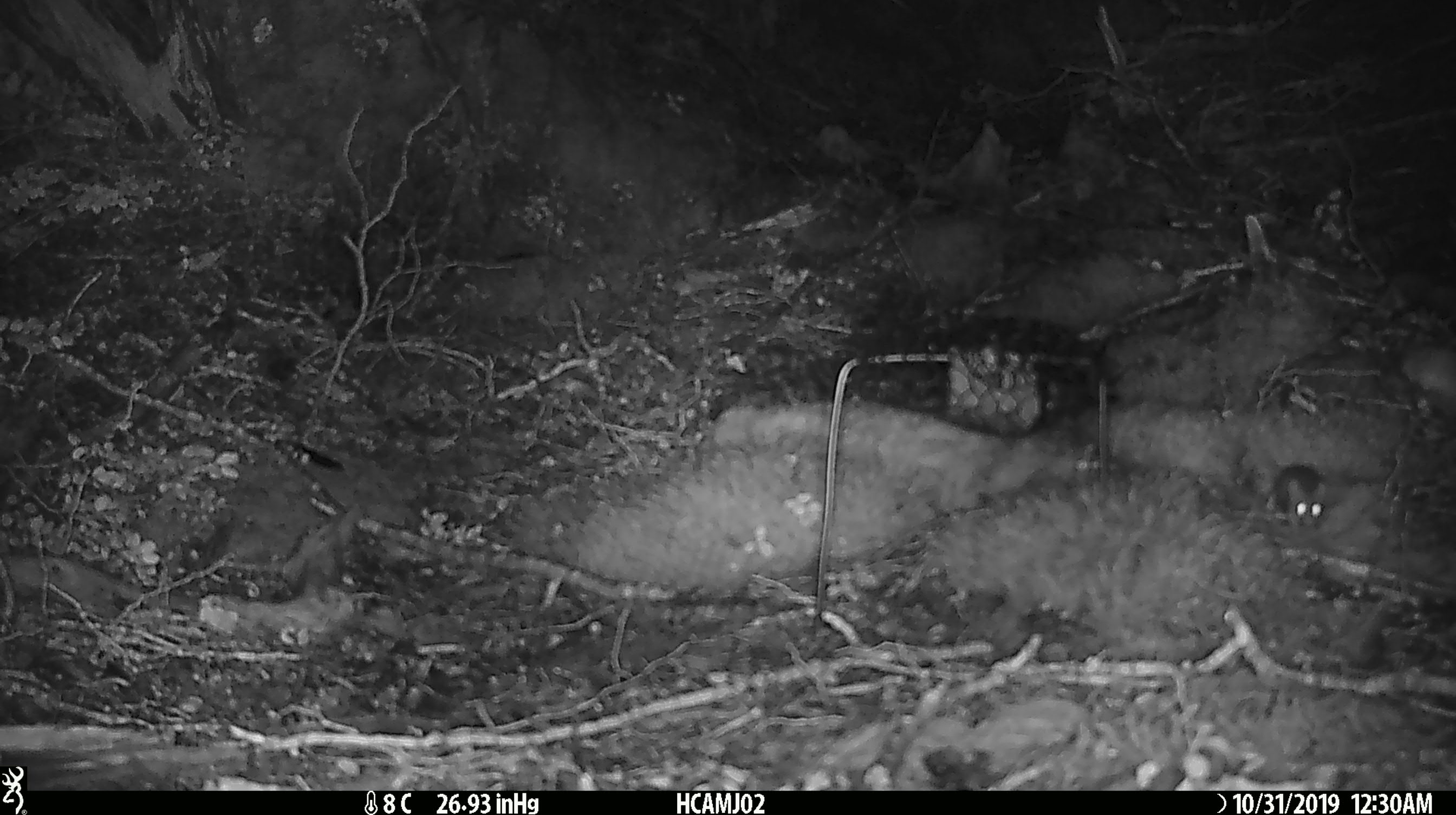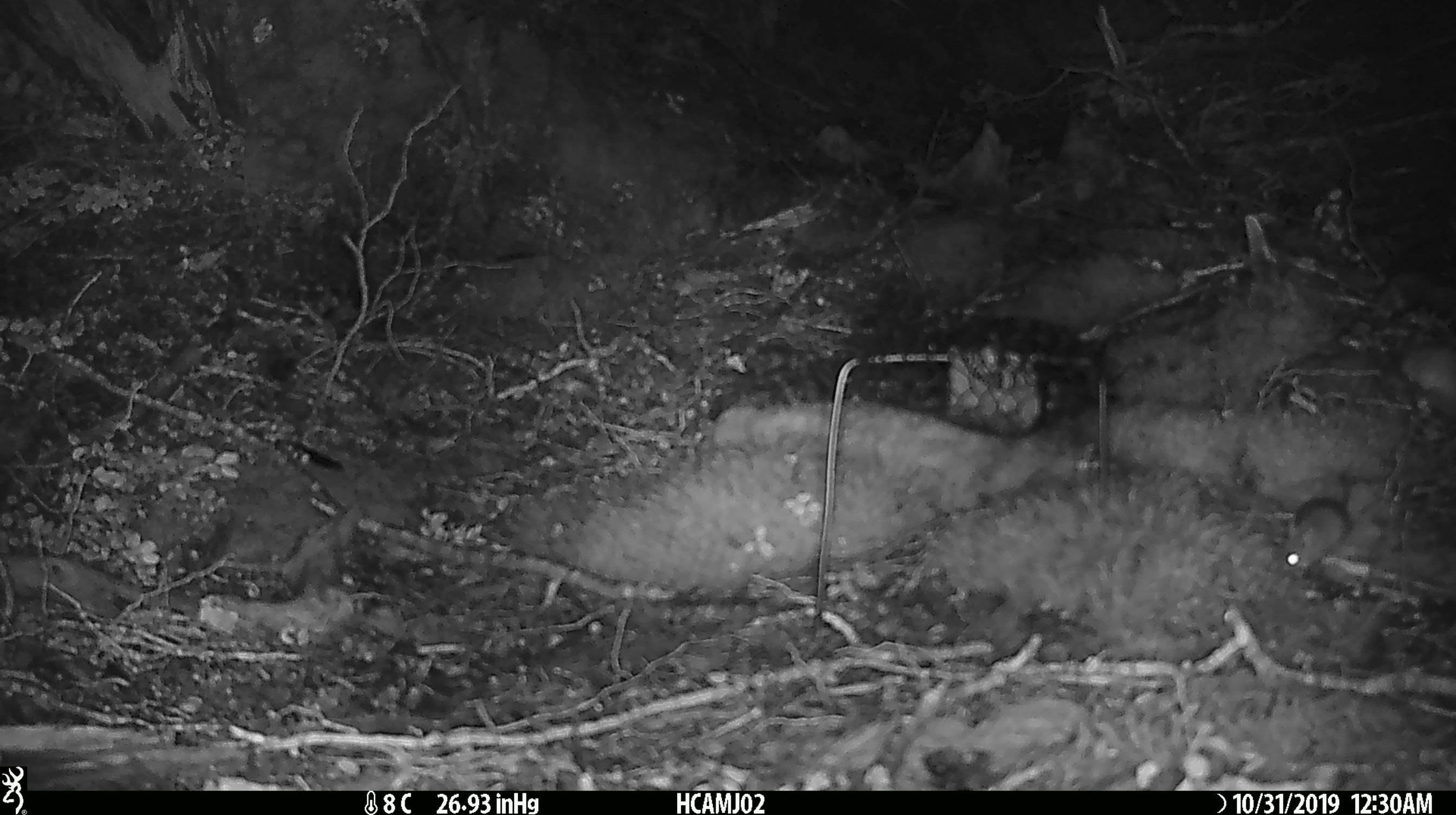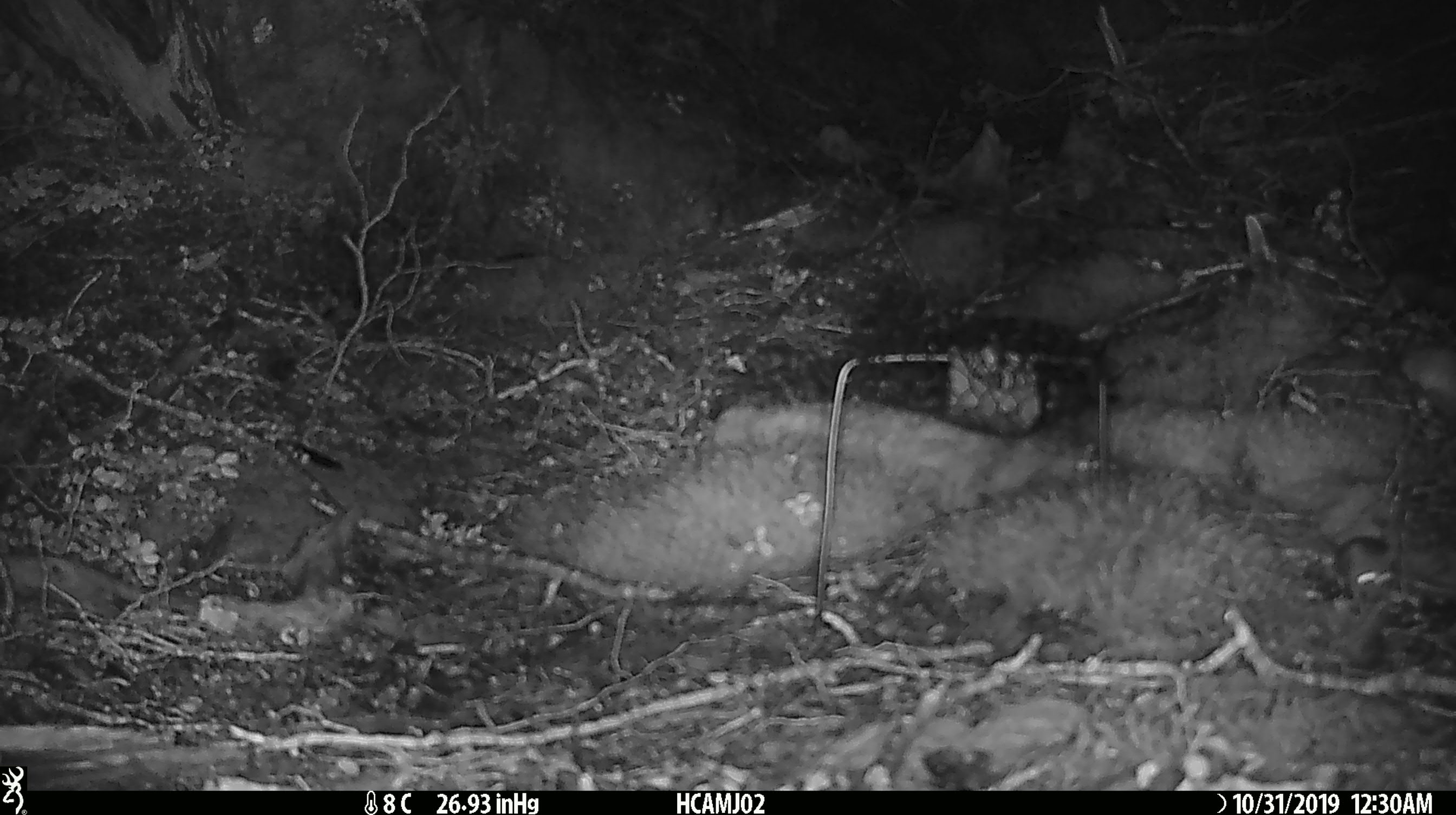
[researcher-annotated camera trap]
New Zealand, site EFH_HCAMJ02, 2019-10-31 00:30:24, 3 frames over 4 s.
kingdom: Animalia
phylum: Chordata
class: Mammalia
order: Rodentia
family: Muridae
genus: Mus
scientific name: Mus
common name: mouse